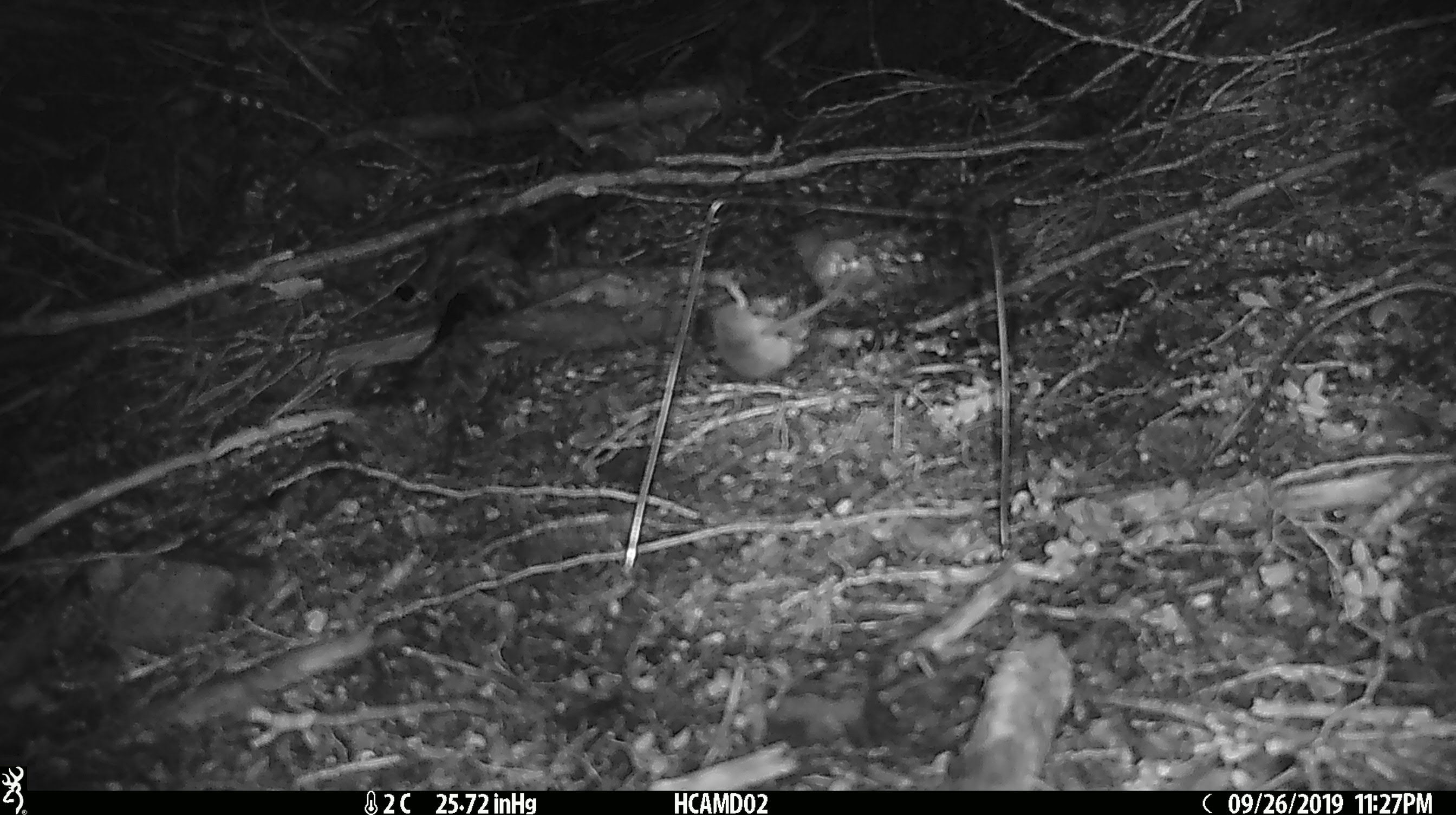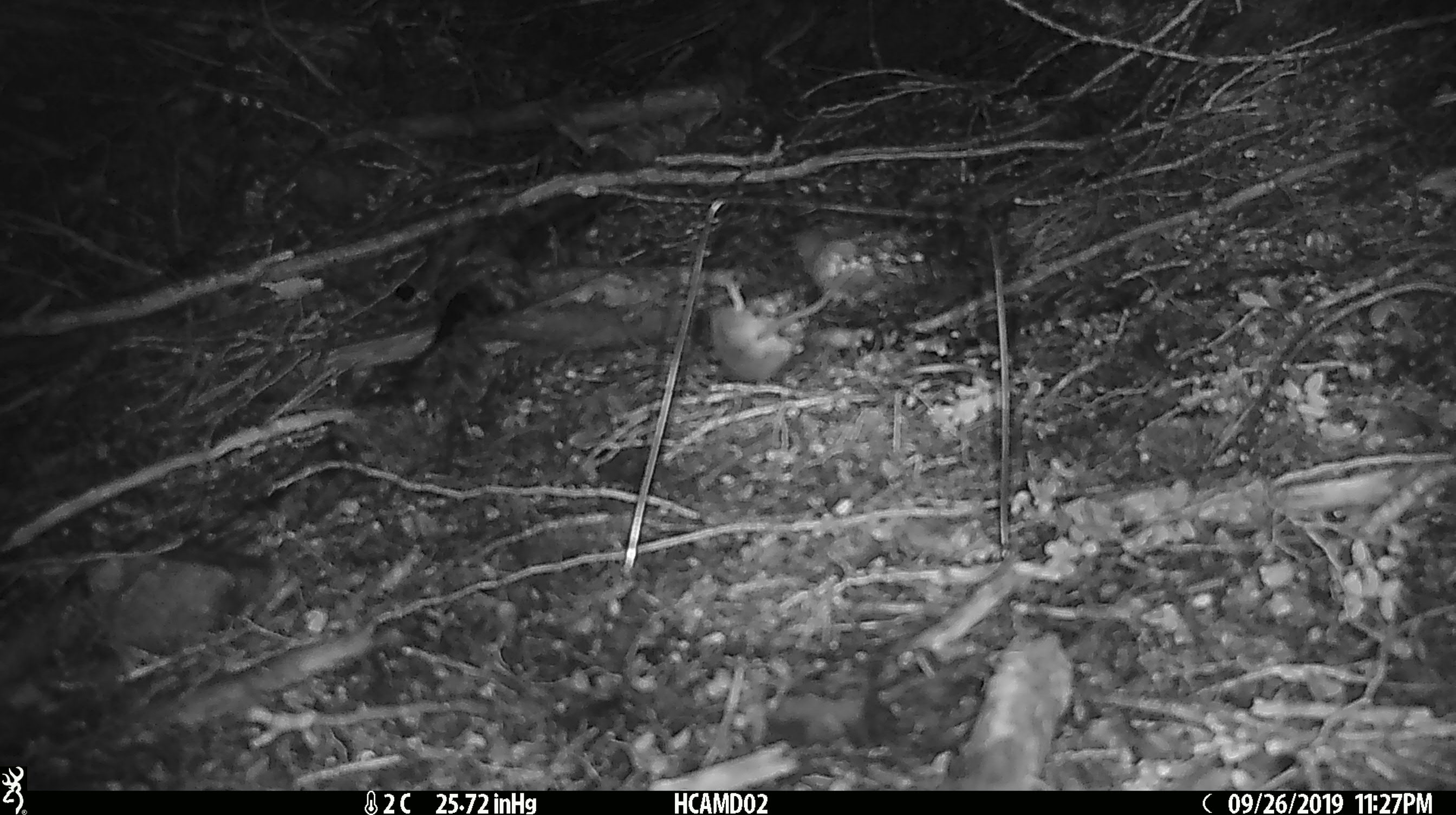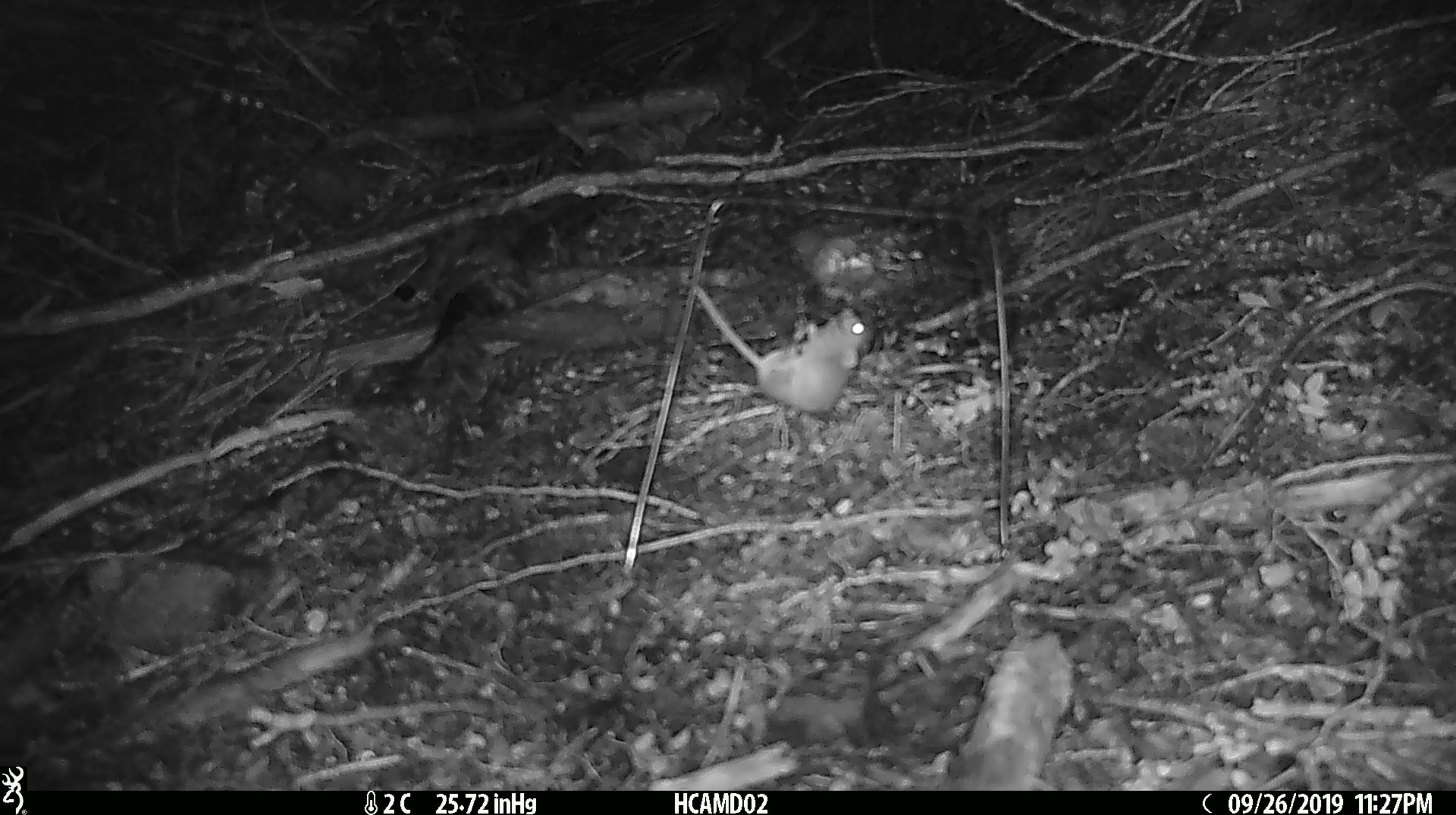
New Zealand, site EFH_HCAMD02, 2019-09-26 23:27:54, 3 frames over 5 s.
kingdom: Animalia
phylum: Chordata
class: Mammalia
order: Rodentia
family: Muridae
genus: Mus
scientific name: Mus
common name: mouse